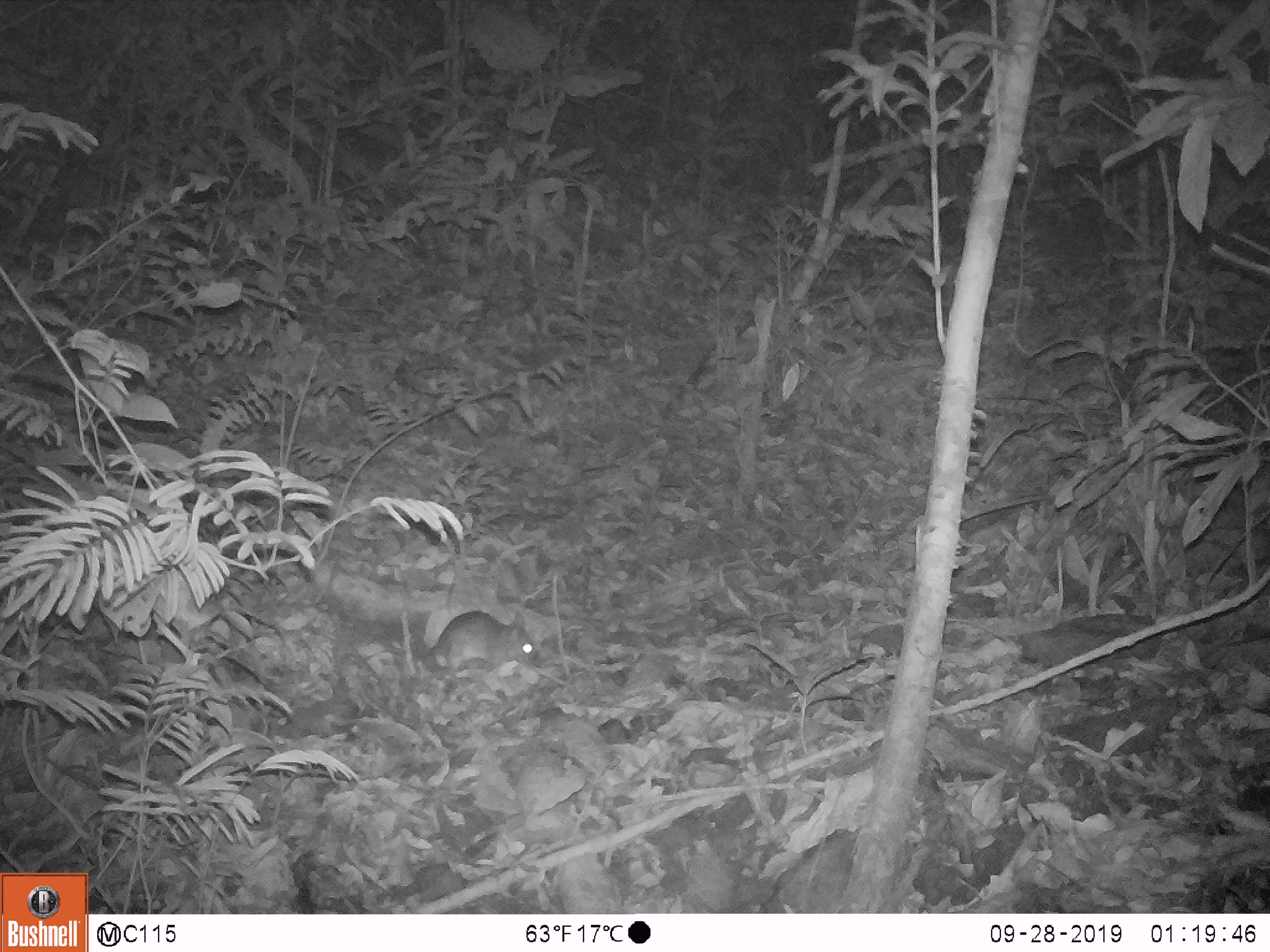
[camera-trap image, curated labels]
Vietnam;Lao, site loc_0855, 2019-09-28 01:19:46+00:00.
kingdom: Animalia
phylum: Chordata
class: Mammalia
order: Rodentia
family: Muridae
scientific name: Muridae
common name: old-world mice and rats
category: unidentified murid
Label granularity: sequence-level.